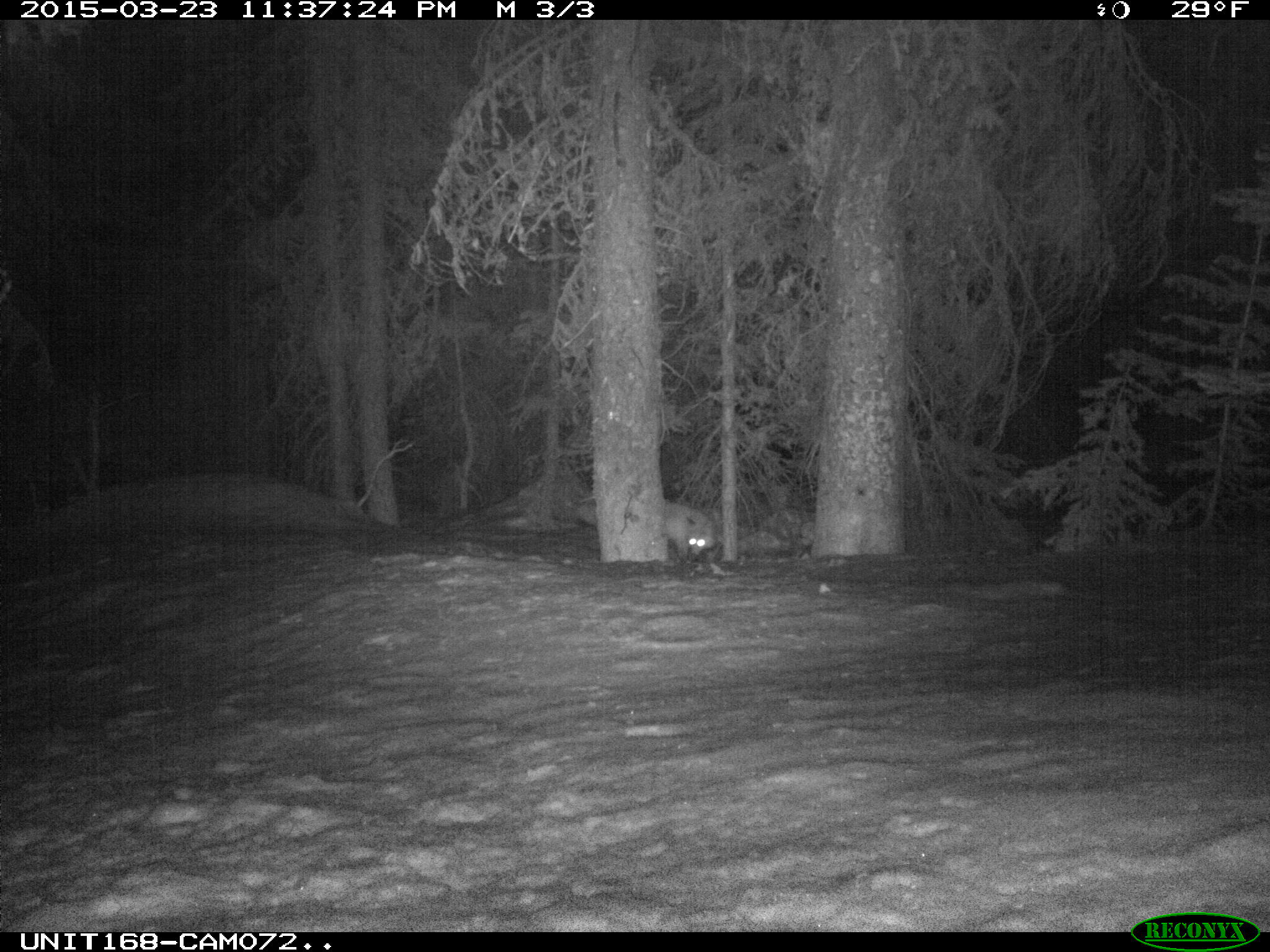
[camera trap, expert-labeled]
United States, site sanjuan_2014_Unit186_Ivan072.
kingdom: Animalia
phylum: Chordata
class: Mammalia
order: Carnivora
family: Canidae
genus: Vulpes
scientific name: Vulpes vulpes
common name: red fox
Vulpes vulpes (red fox).